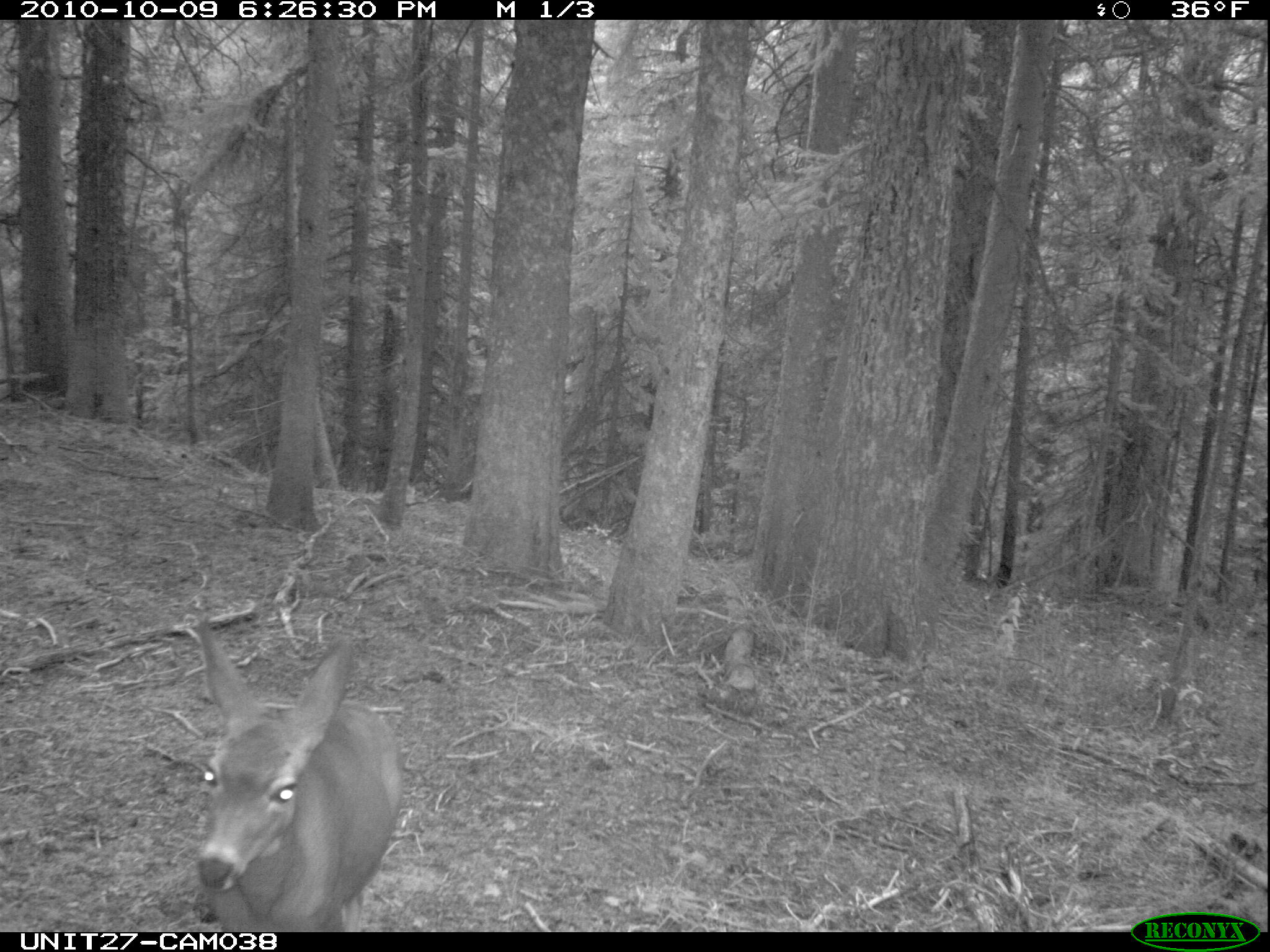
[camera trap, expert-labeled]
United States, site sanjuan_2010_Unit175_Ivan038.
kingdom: Animalia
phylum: Chordata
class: Mammalia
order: Artiodactyla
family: Cervidae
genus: Odocoileus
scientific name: Odocoileus hemionus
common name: mule deer